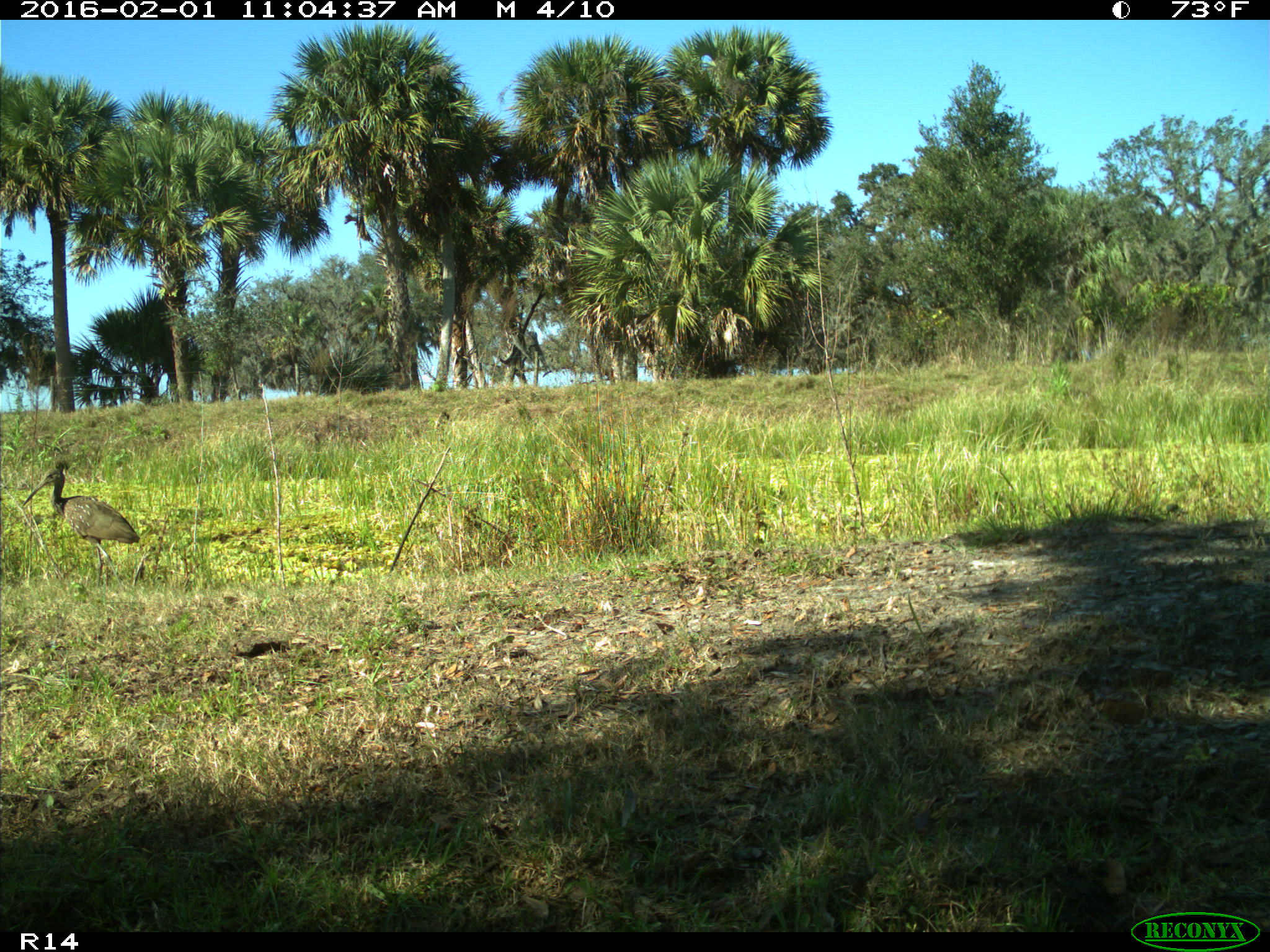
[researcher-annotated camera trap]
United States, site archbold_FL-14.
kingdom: Animalia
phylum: Chordata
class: Aves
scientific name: Aves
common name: birds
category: unidentified bird